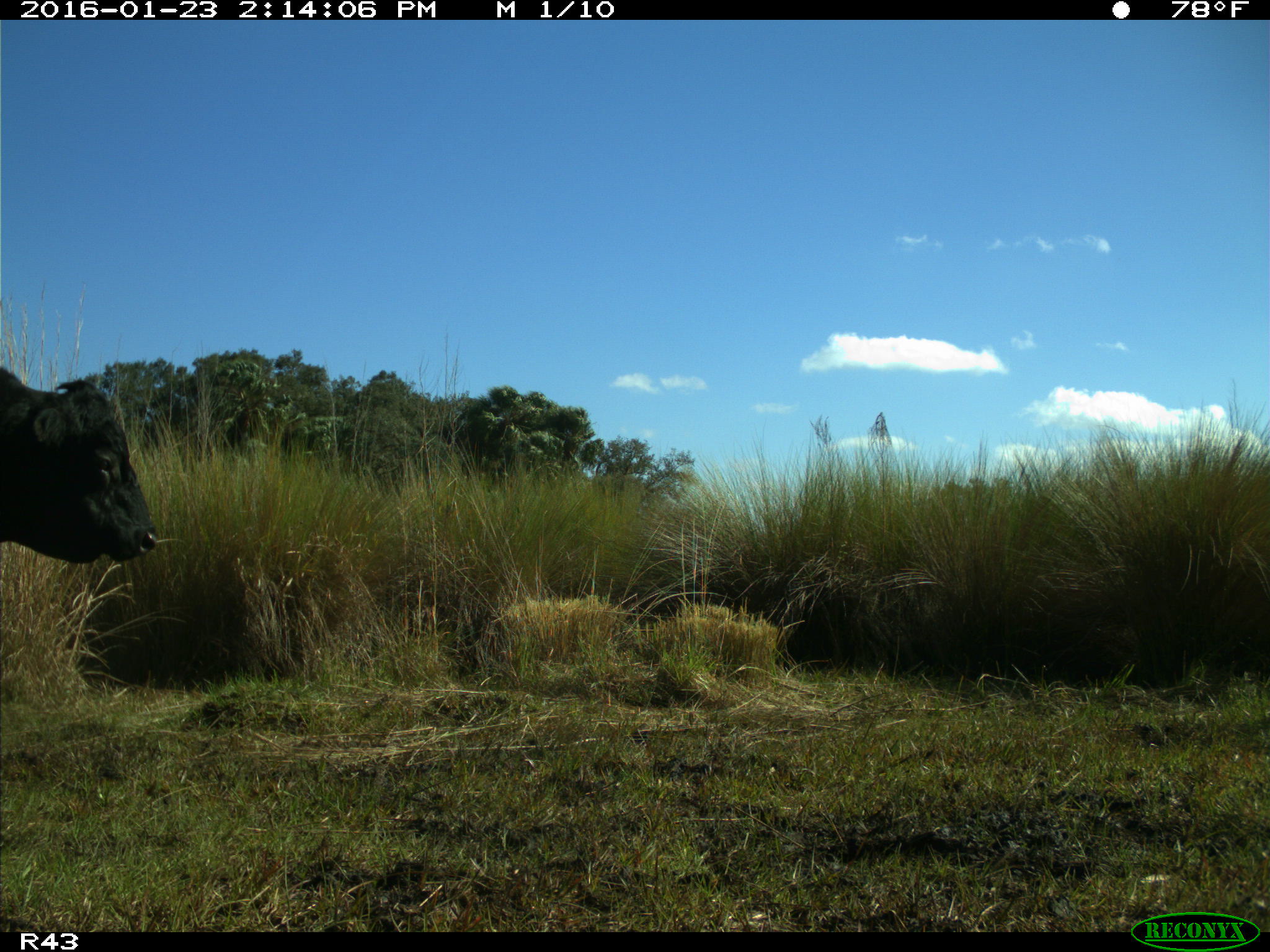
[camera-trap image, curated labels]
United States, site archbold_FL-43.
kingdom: Animalia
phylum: Chordata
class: Mammalia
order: Artiodactyla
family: Bovidae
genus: Bos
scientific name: Bos taurus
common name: domestic cow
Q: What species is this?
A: Bos taurus (domestic cow).